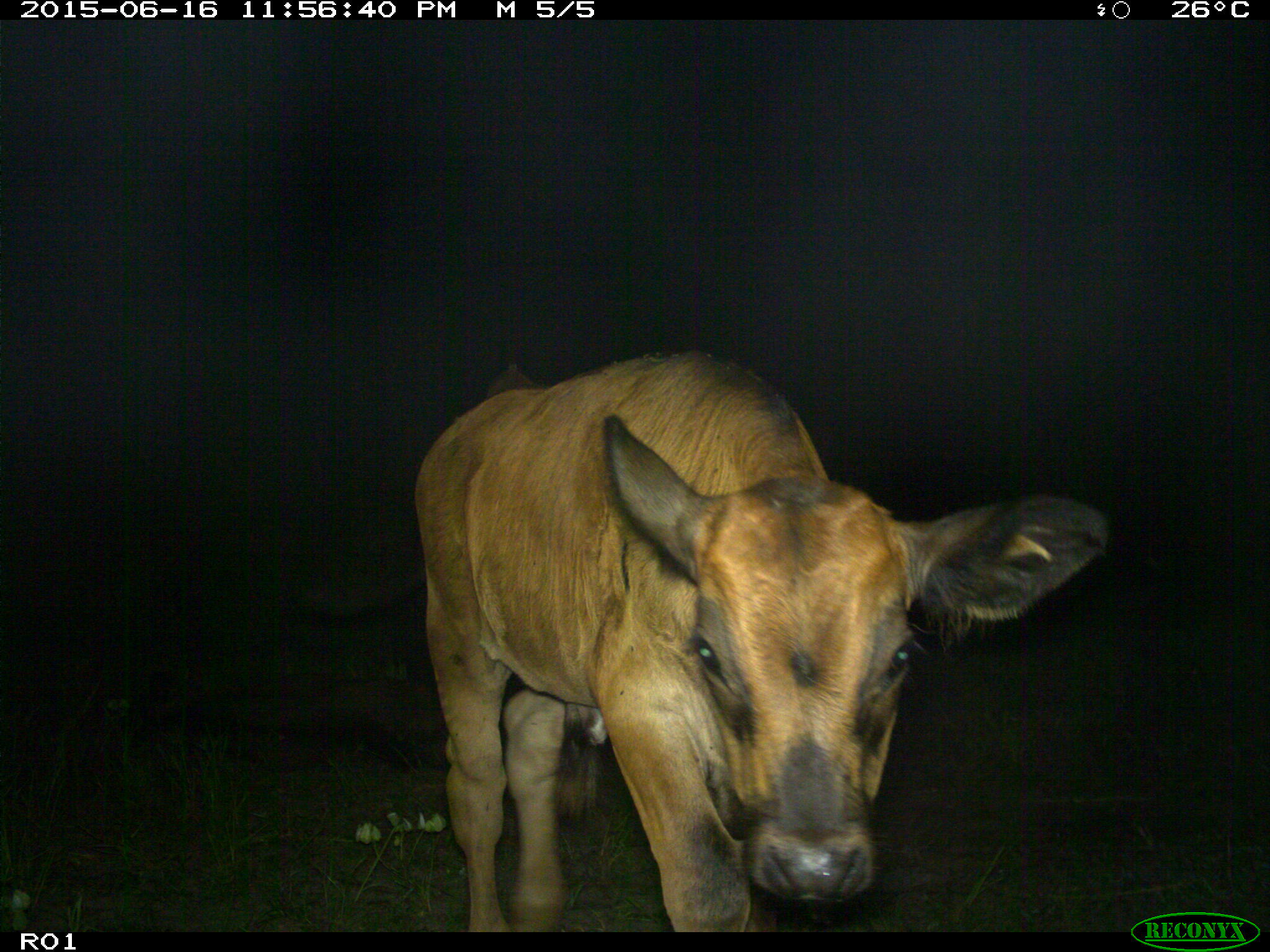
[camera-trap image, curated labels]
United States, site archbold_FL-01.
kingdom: Animalia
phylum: Chordata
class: Mammalia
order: Artiodactyla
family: Bovidae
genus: Bos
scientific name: Bos taurus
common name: domestic cow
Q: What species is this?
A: Bos taurus (domestic cow).